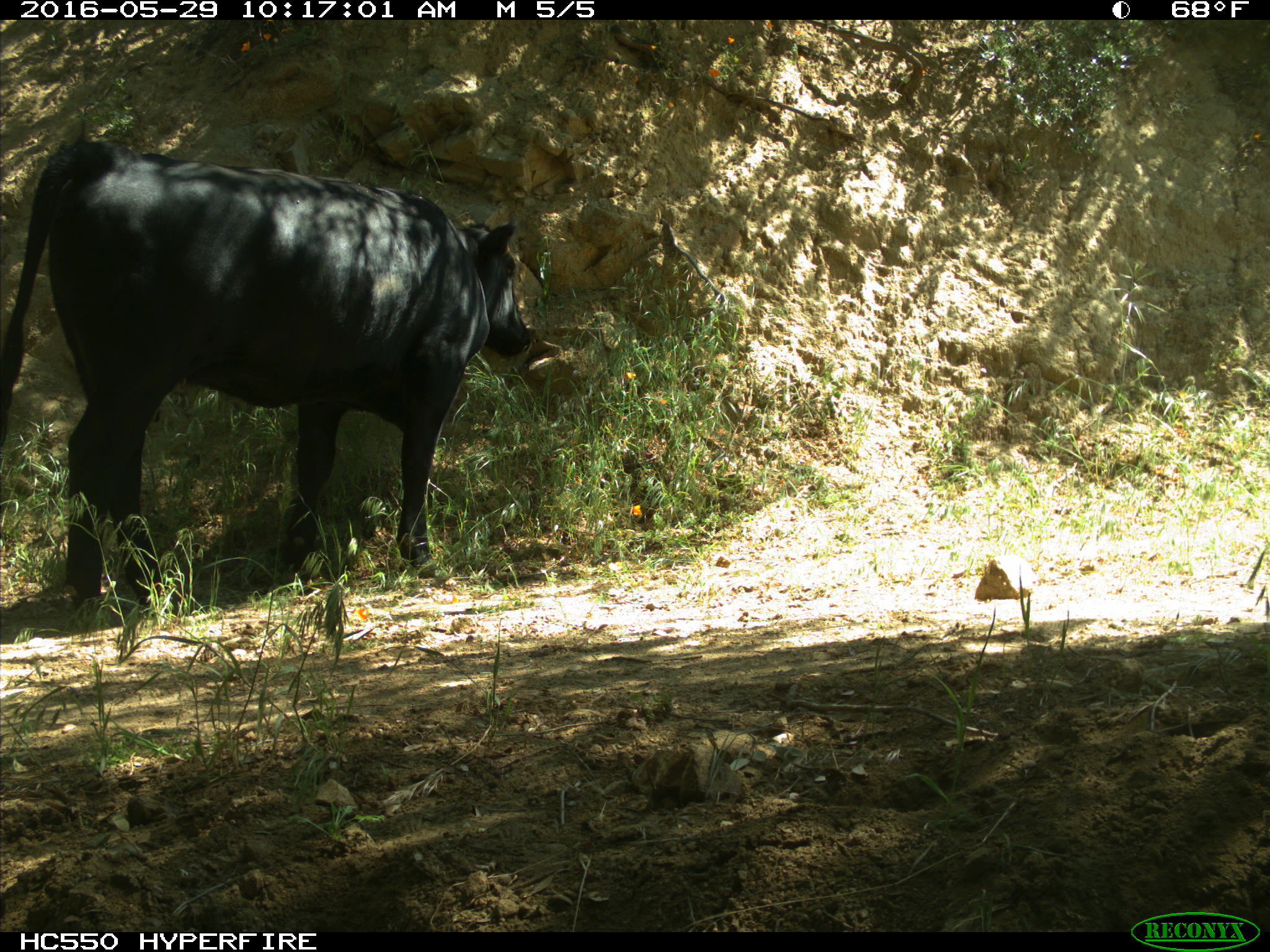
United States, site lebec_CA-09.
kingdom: Animalia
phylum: Chordata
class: Mammalia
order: Artiodactyla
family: Bovidae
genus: Bos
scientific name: Bos taurus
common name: domestic cow